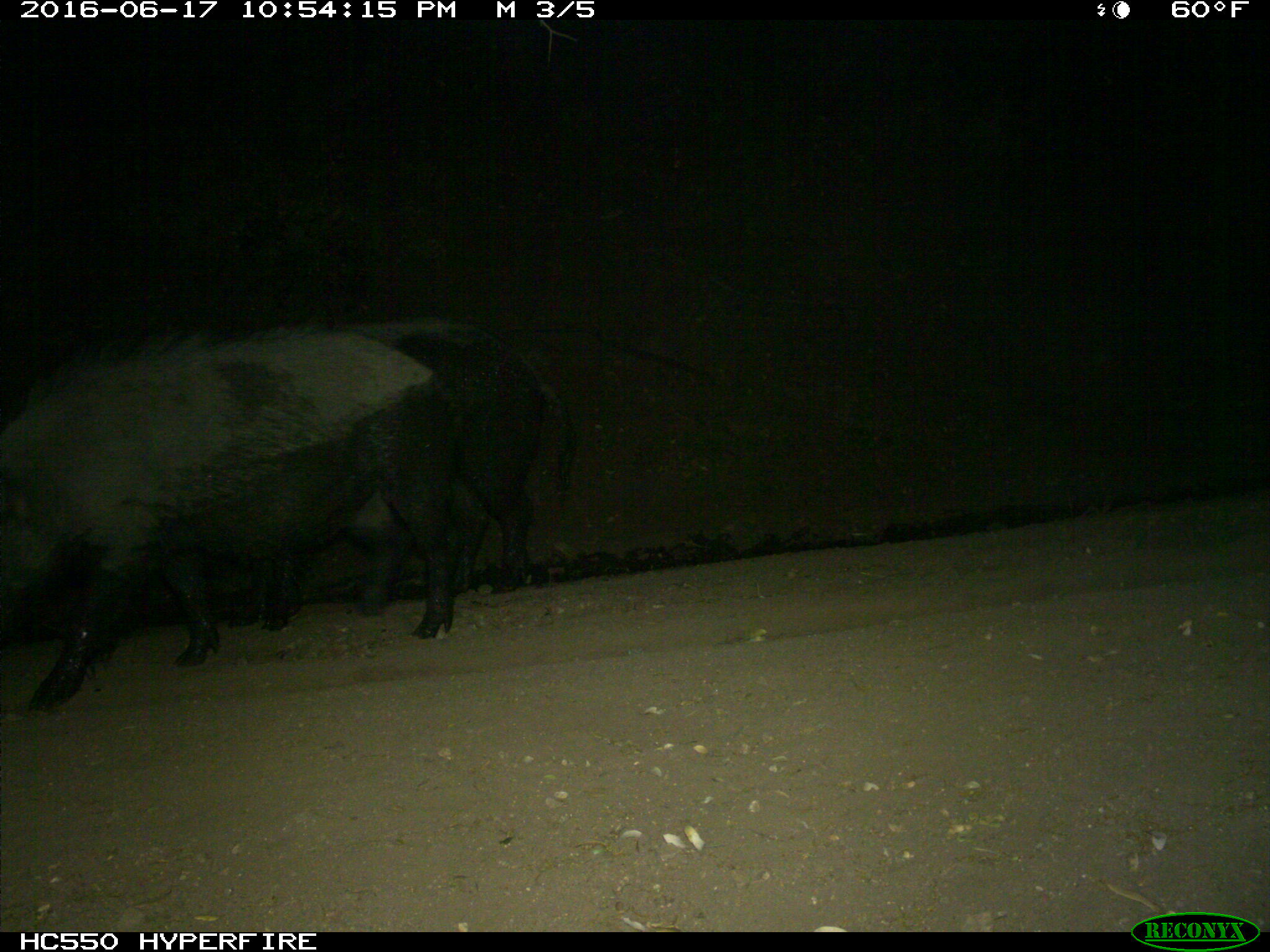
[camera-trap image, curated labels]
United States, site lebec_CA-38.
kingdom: Animalia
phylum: Chordata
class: Mammalia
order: Artiodactyla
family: Suidae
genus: Sus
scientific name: Sus scrofa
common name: wild boar